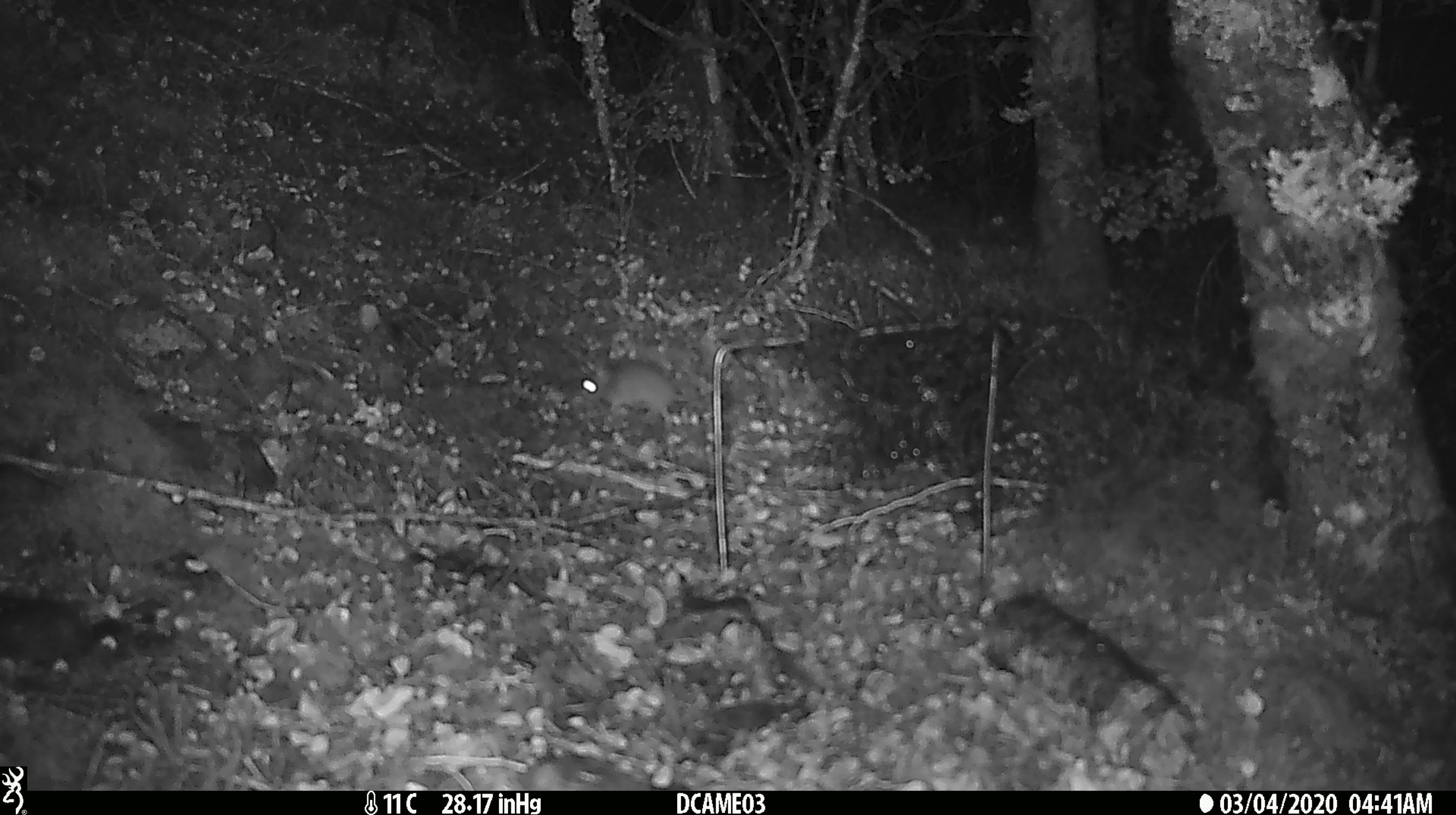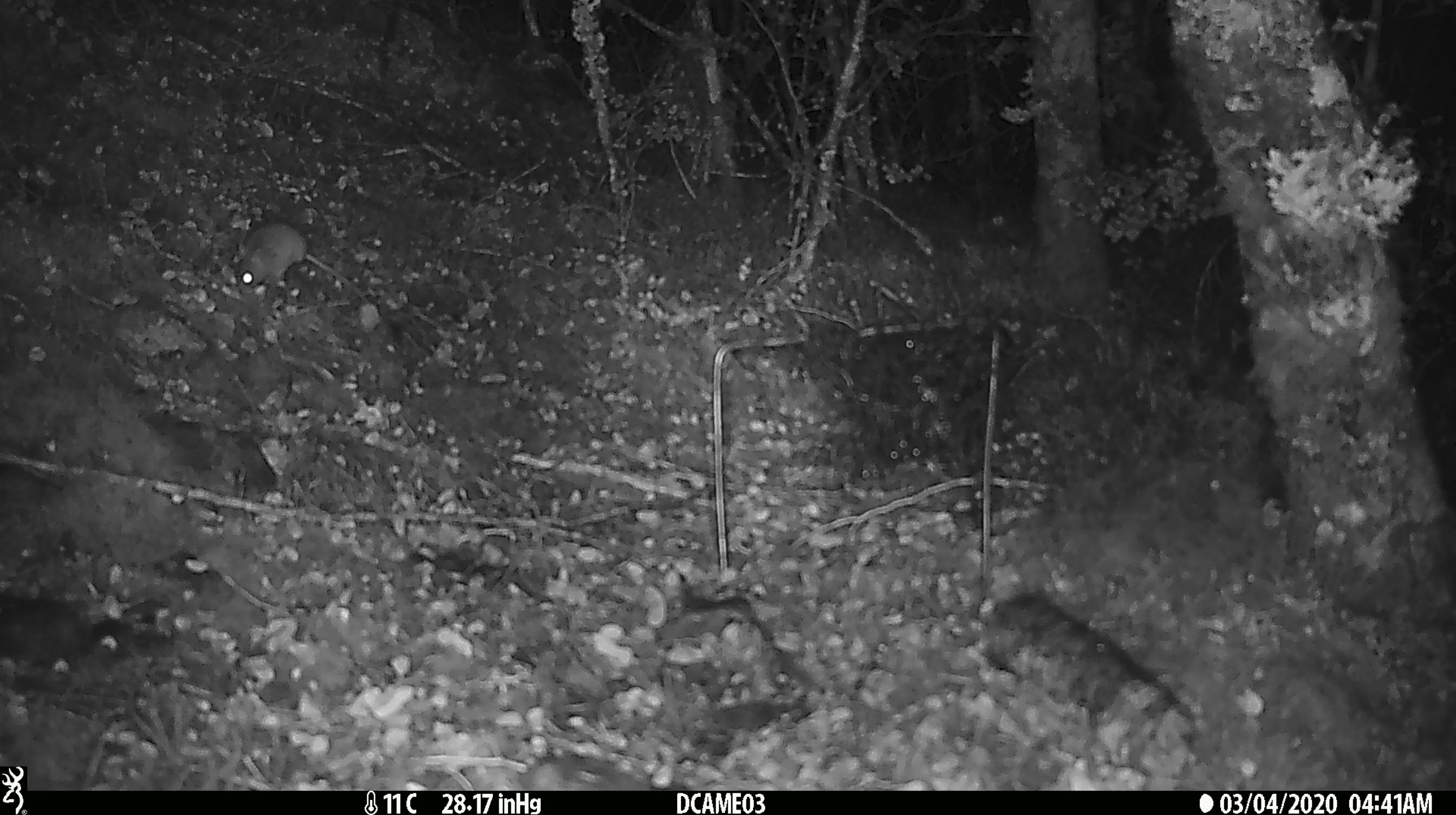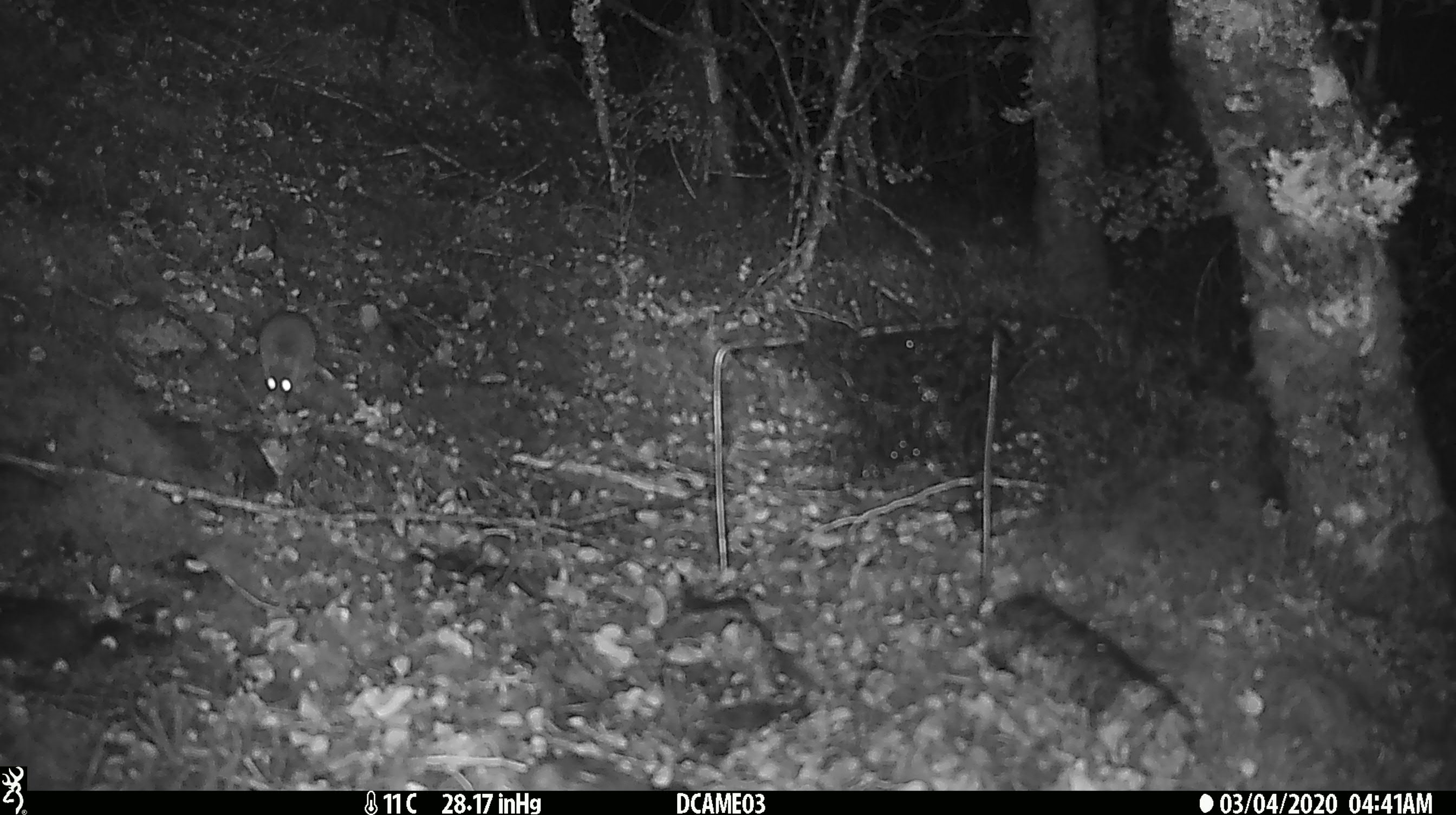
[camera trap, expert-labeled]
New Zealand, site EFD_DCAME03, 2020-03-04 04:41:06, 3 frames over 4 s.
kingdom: Animalia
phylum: Chordata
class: Mammalia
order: Rodentia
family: Muridae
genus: Mus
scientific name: Mus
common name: mouse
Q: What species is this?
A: Mouse (Mus).